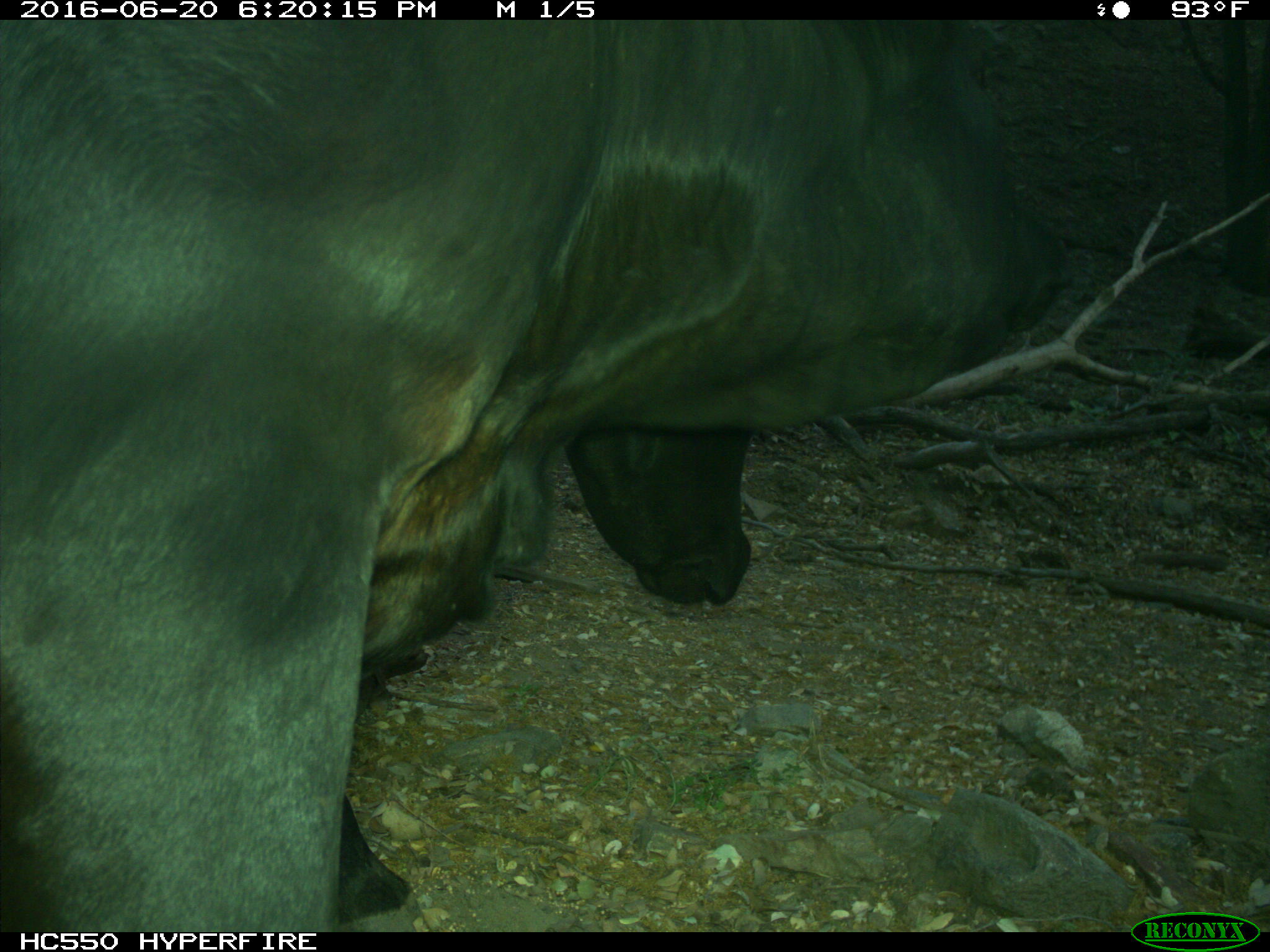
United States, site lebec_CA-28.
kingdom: Animalia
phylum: Chordata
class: Mammalia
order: Artiodactyla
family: Bovidae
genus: Bos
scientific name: Bos taurus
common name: domestic cow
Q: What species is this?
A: Bos taurus (domestic cow).